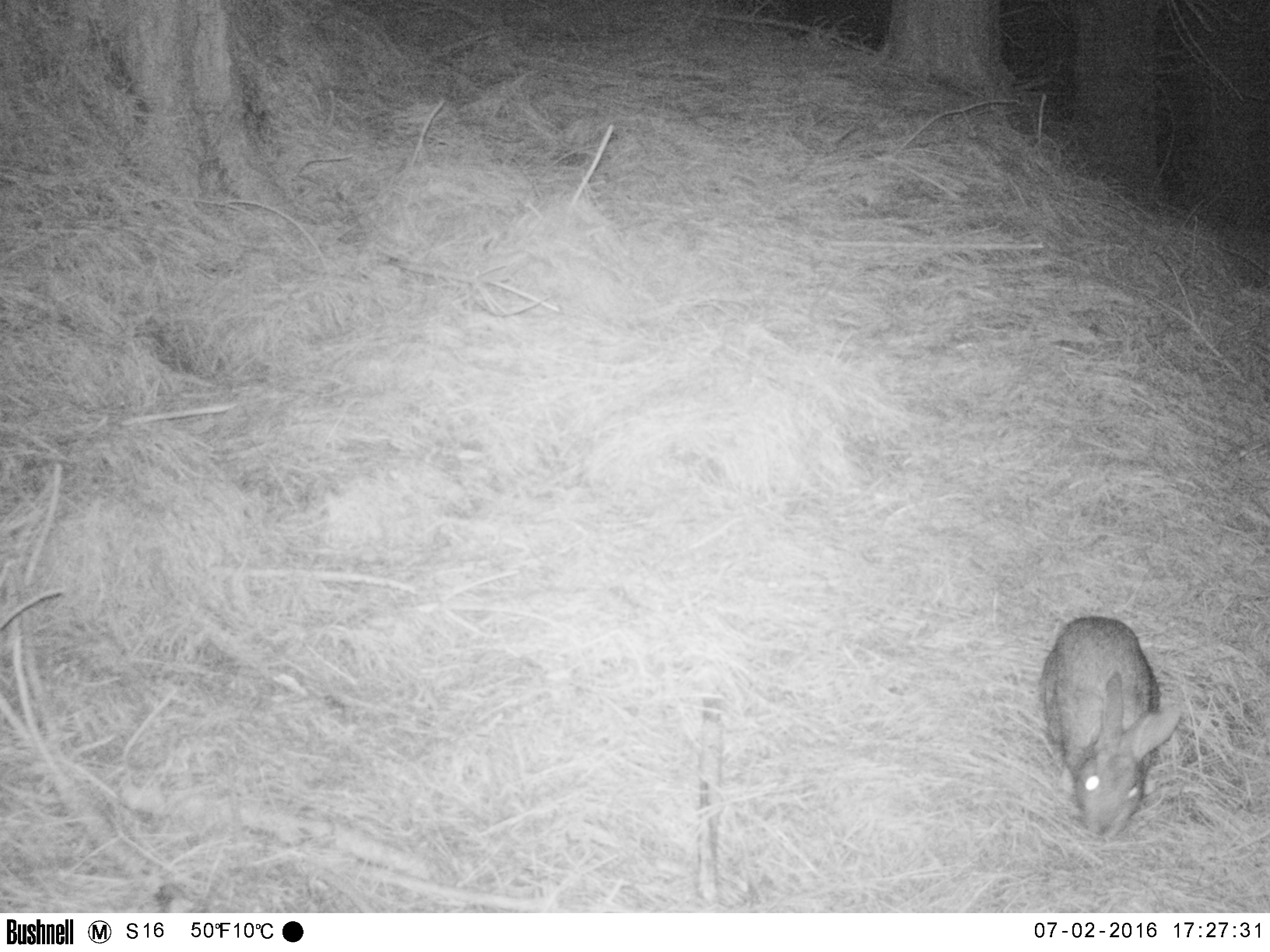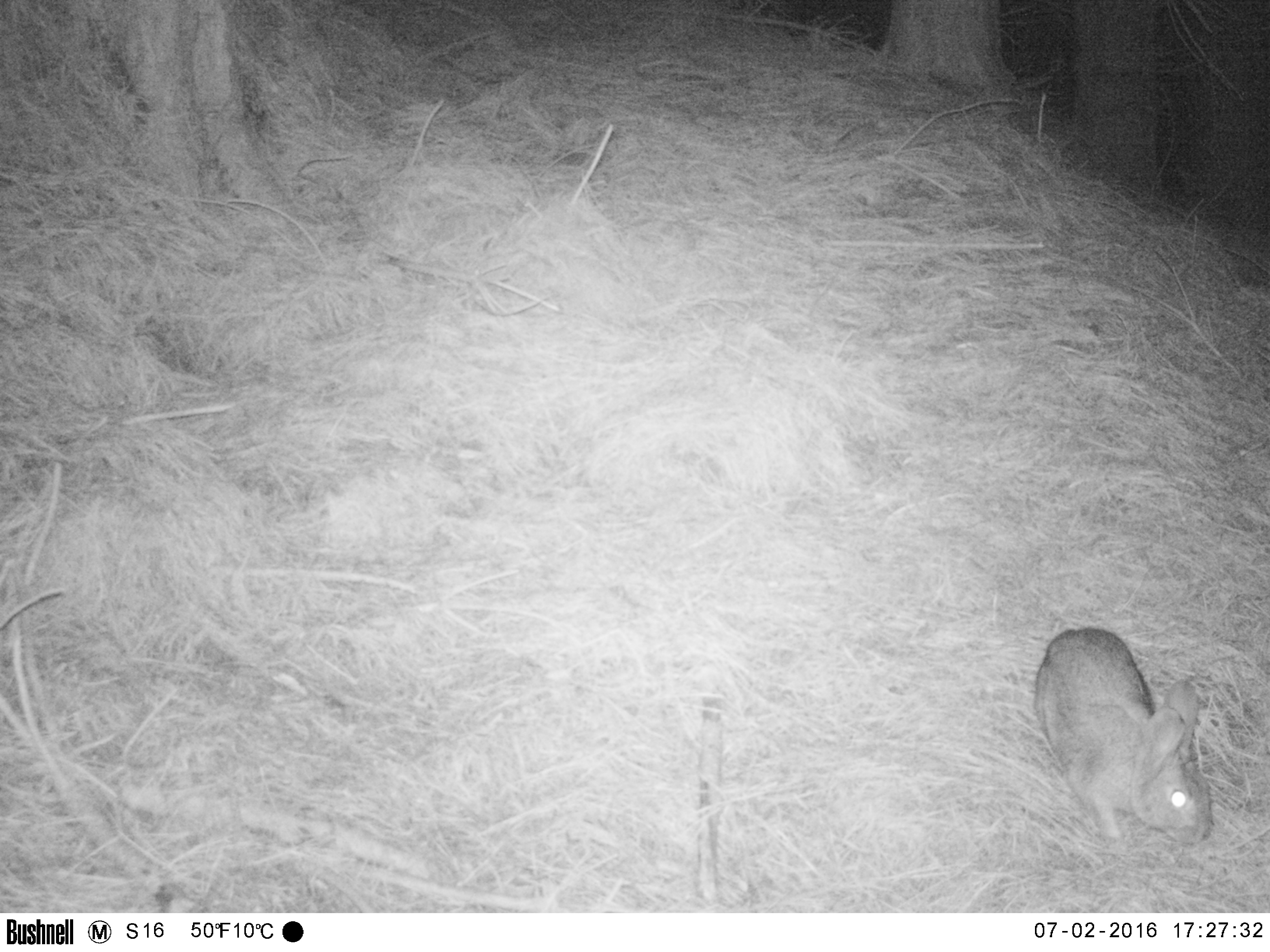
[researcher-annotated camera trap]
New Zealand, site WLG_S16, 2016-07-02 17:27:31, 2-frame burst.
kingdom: Animalia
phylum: Chordata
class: Mammalia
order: Lagomorpha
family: Leporidae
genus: Oryctolagus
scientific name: Oryctolagus cuniculus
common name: european rabbit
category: rabbit